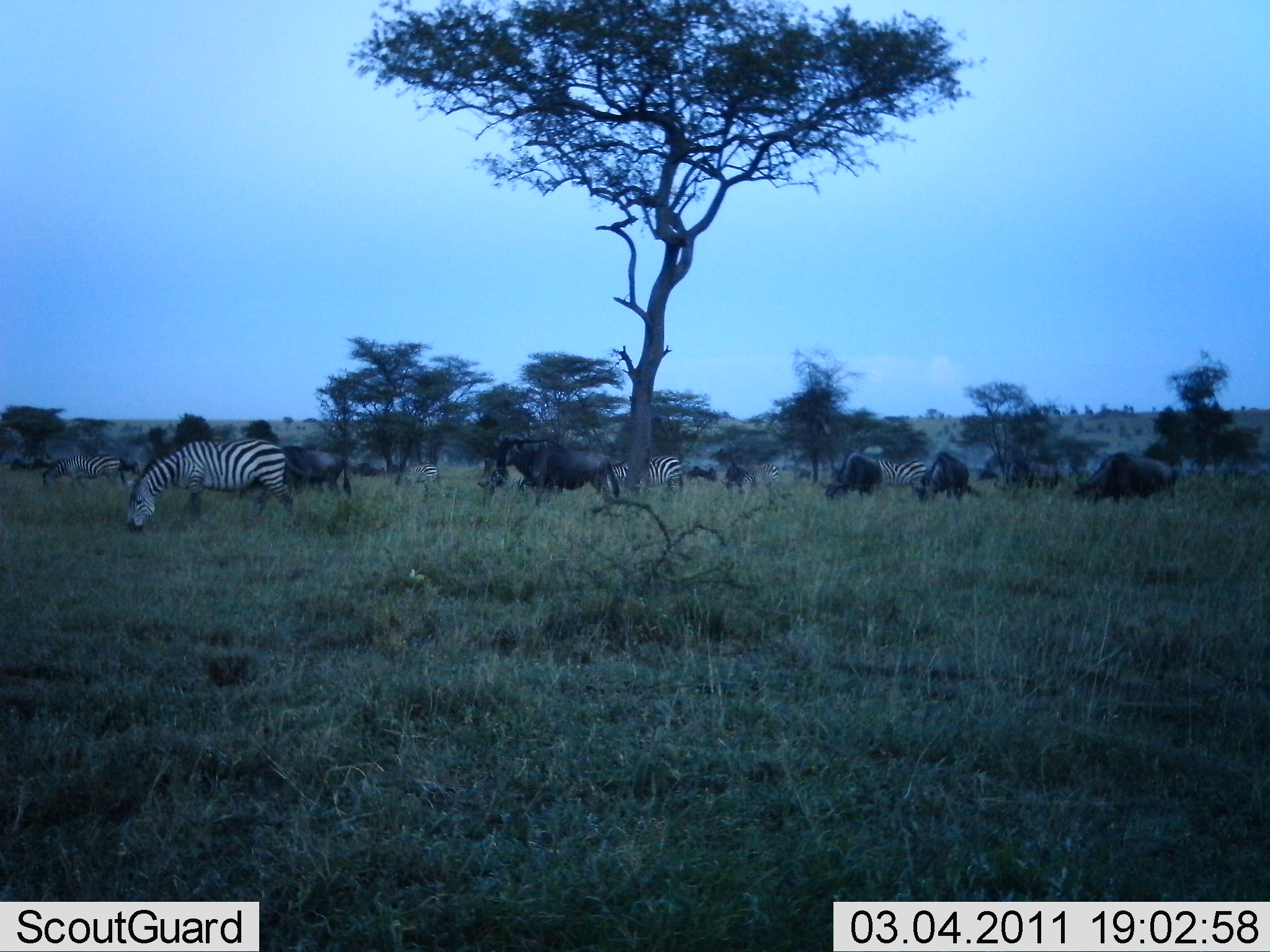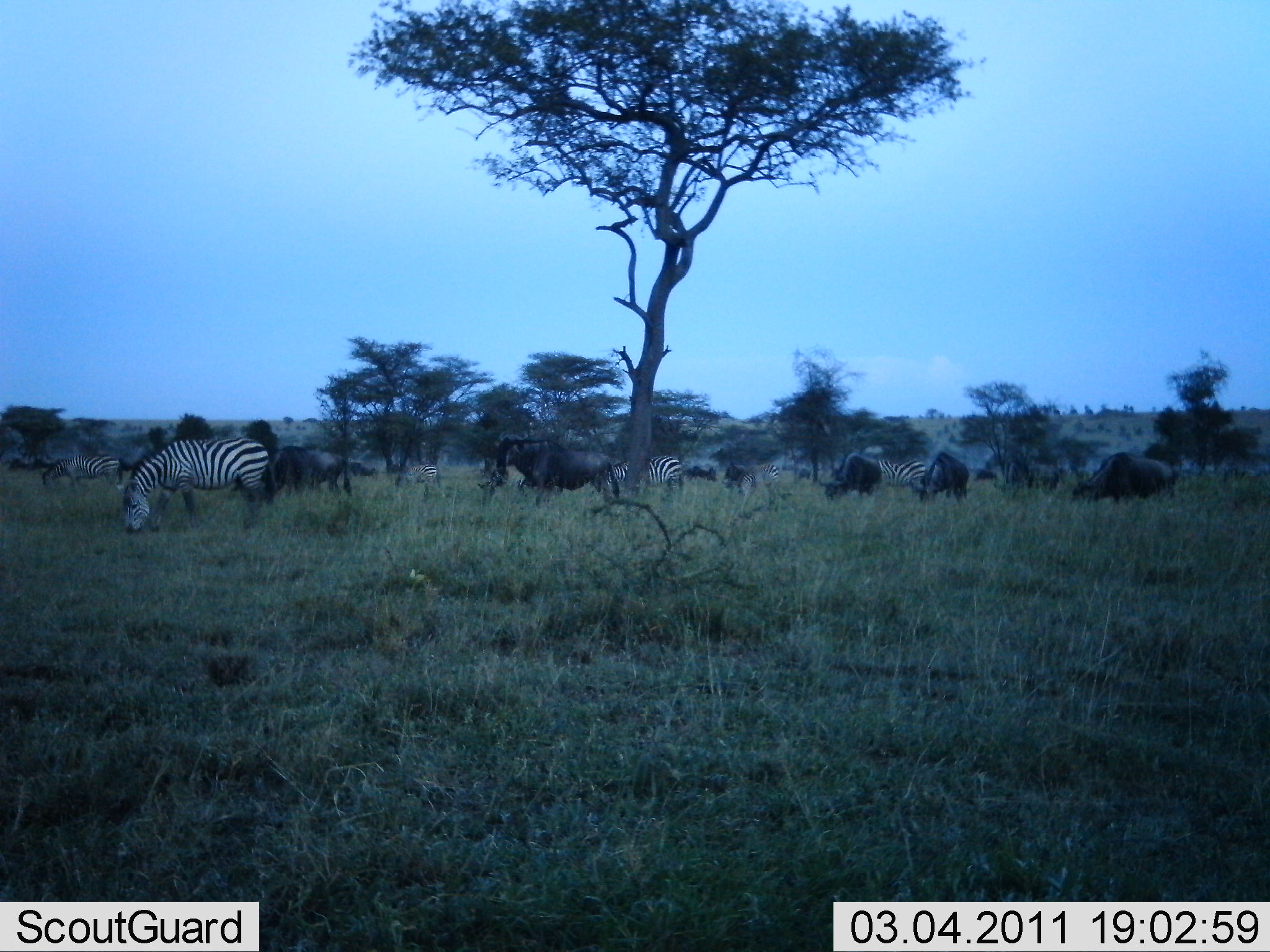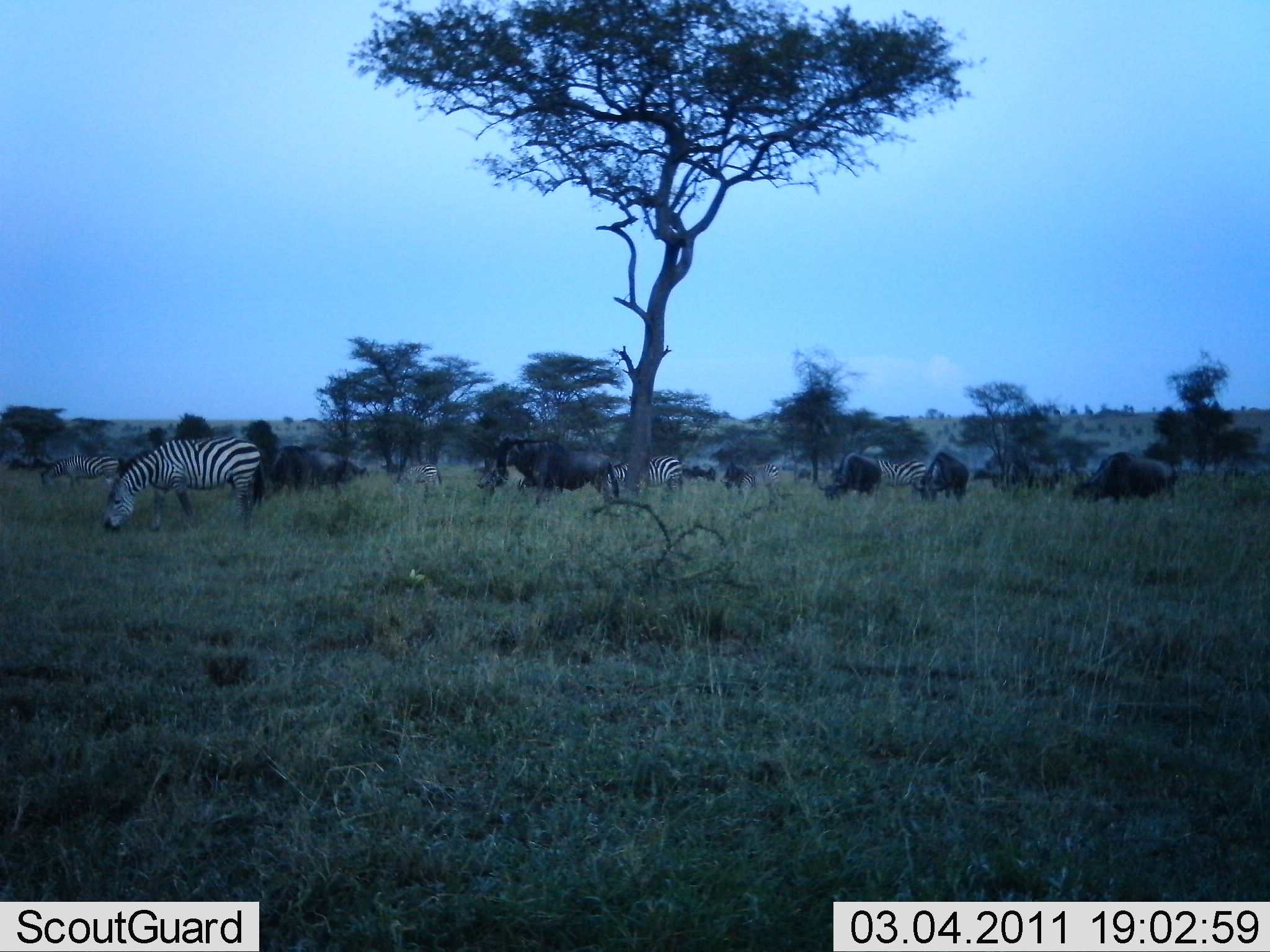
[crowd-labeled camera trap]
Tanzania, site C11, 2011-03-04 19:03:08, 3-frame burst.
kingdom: Animalia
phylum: Chordata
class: Mammalia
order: Artiodactyla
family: Bovidae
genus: Connochaetes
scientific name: Connochaetes taurinus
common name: blue wildebeest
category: wildebeest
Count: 8.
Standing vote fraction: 60%.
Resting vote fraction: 10%.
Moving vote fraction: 10%.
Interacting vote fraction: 10%.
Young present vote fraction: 0%.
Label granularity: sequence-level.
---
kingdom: Animalia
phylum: Chordata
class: Mammalia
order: Perissodactyla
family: Equidae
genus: Equus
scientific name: Equus quagga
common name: plains zebra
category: zebra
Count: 5.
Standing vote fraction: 58%.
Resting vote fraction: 8%.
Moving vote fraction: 0%.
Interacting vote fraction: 8%.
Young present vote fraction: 0%.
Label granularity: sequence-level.